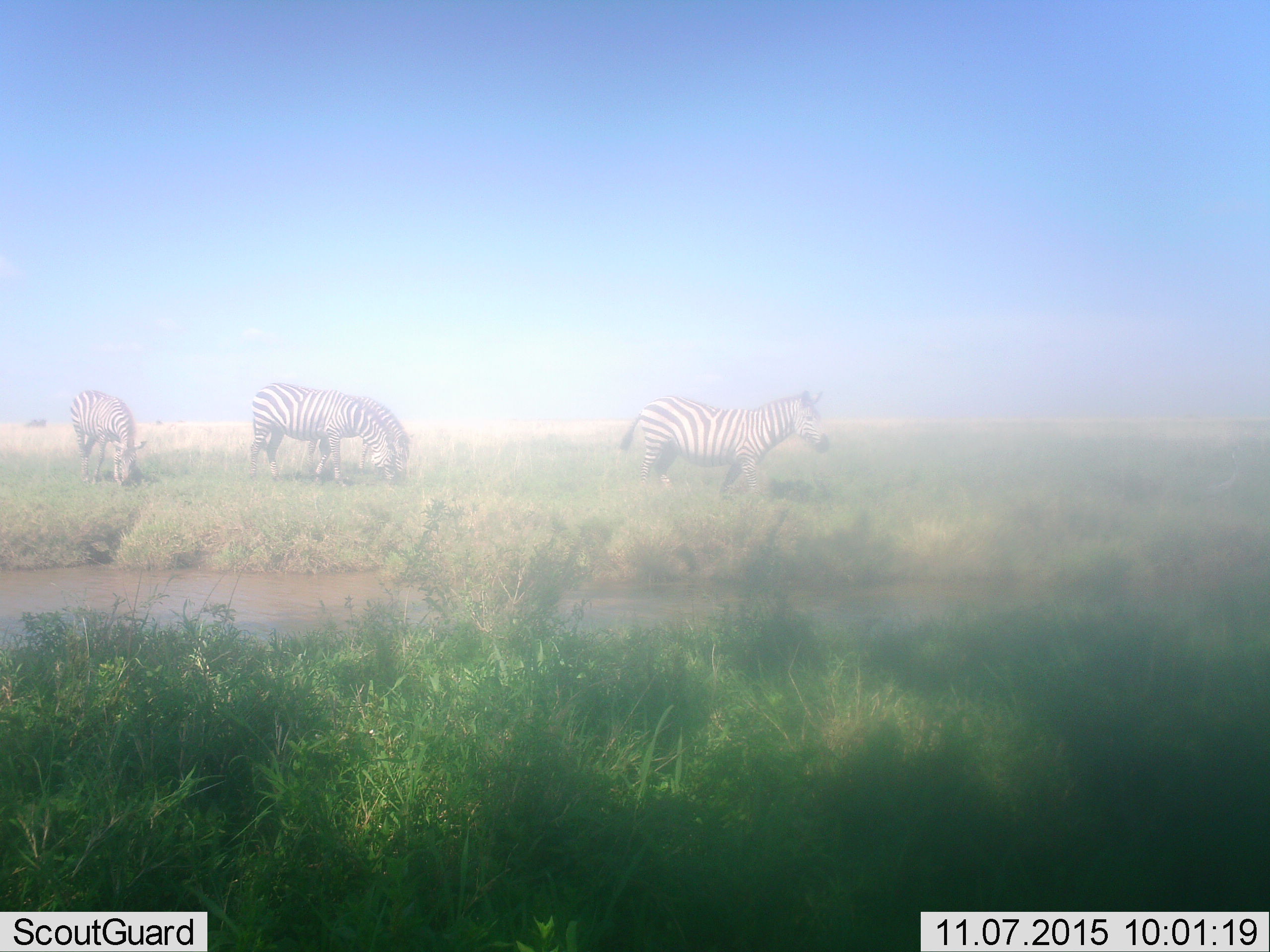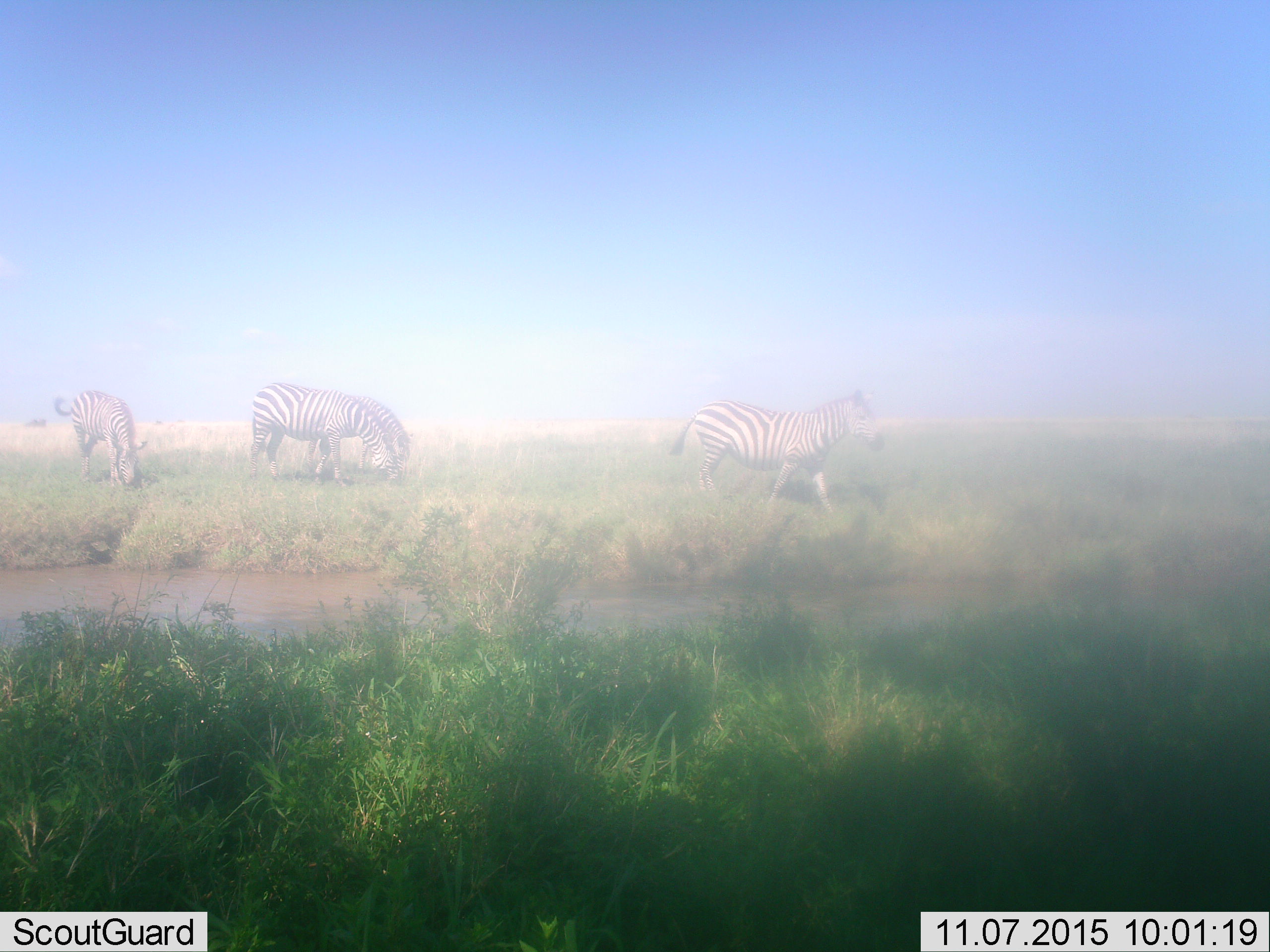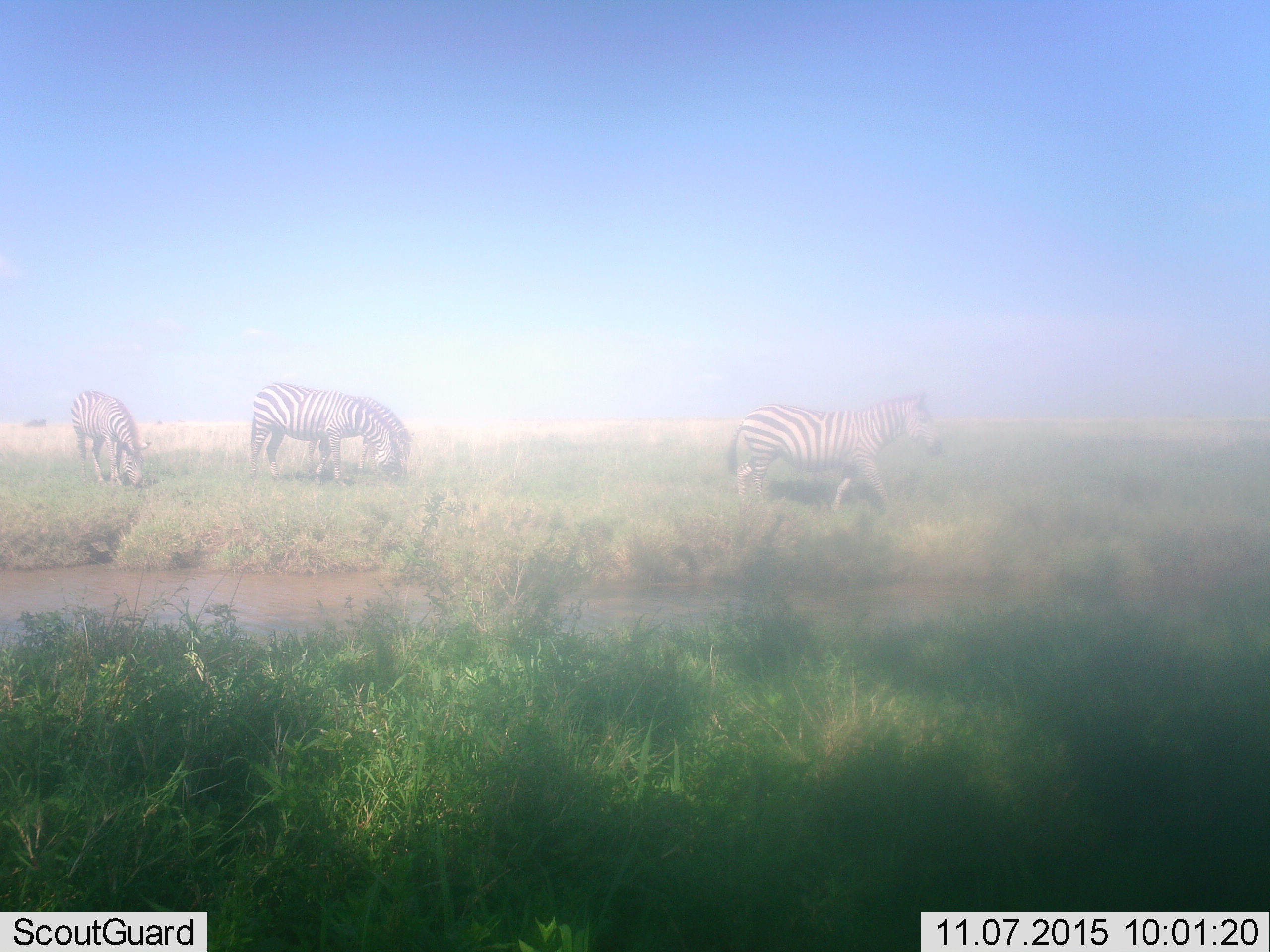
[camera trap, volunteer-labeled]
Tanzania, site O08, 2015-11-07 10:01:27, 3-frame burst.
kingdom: Animalia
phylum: Chordata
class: Mammalia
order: Perissodactyla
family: Equidae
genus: Equus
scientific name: Equus quagga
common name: plains zebra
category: zebra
Zebra (plains zebra) (Equus quagga), count 4. Behavior (volunteer vote fractions): standing 20%, resting 0%, moving 100%, interacting 0%. Young present (vote fraction): 0%. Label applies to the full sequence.